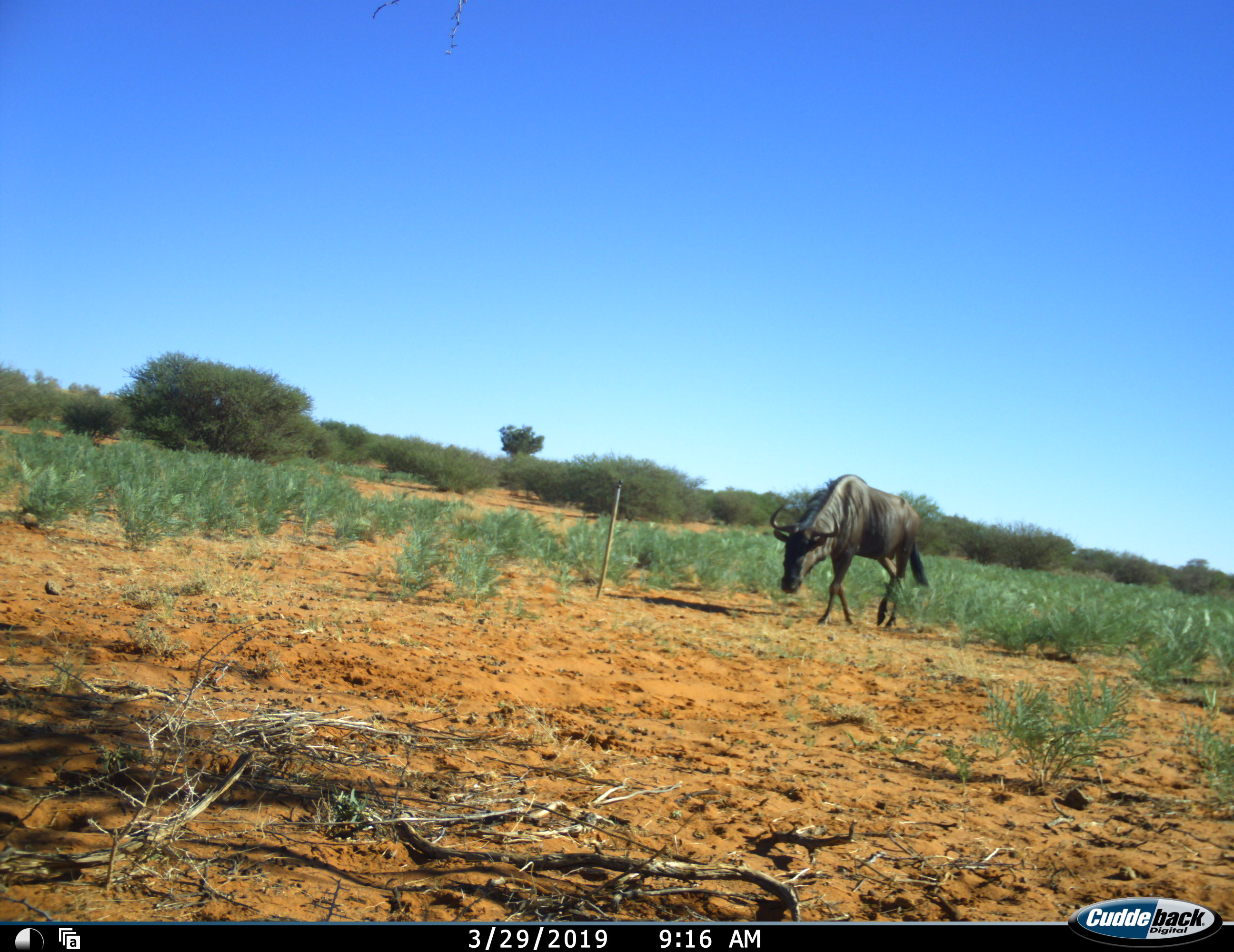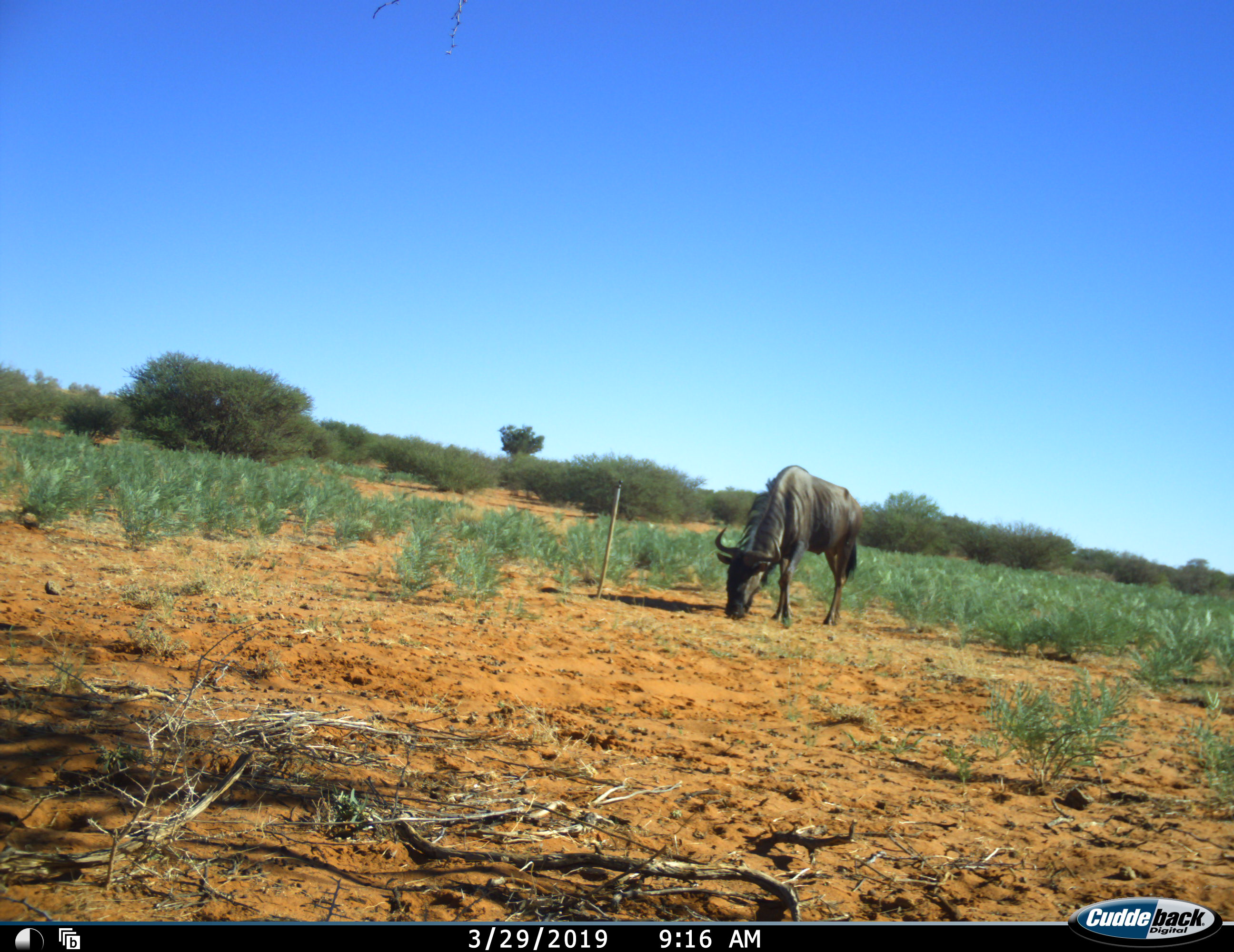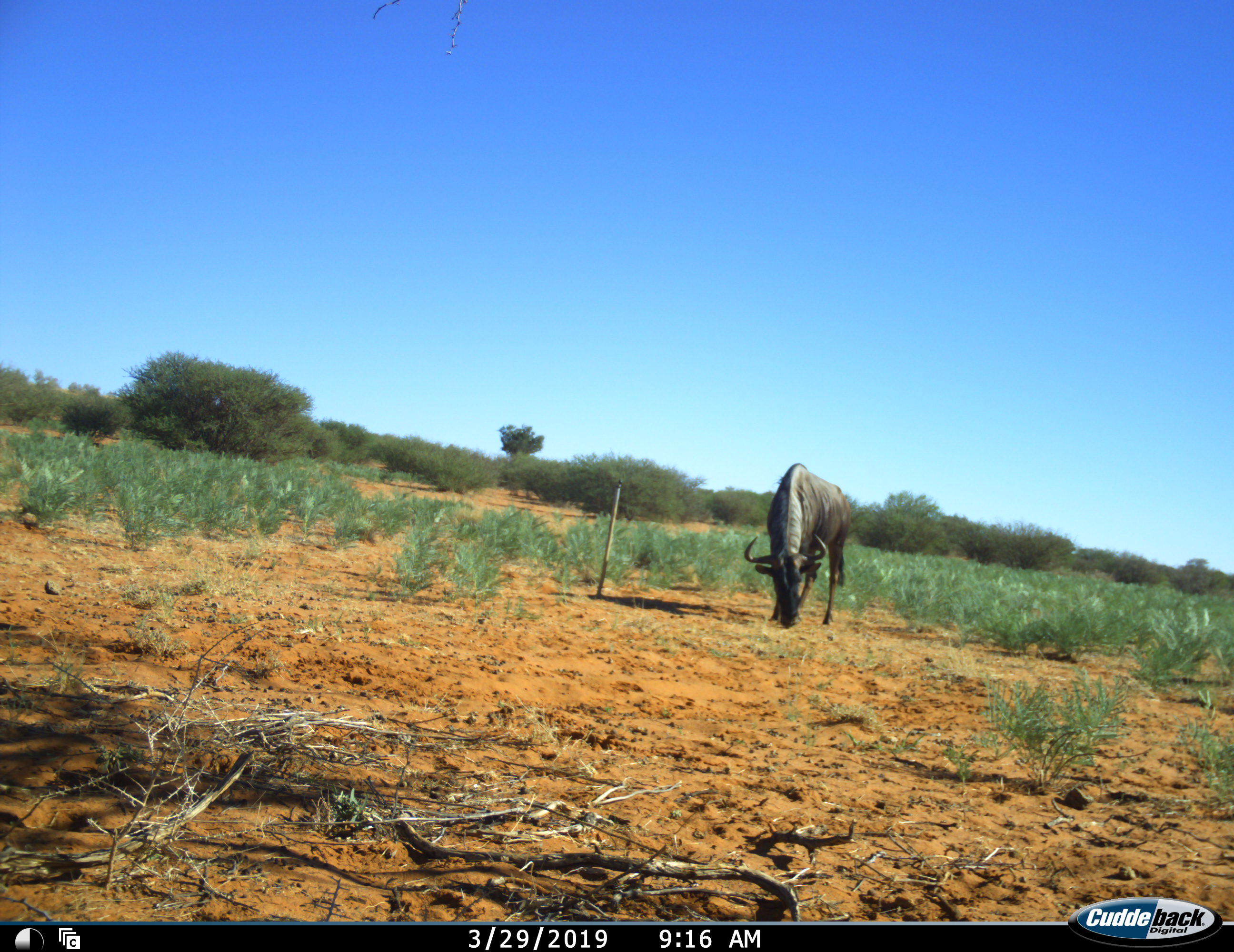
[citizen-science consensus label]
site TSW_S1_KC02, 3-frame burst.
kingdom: Animalia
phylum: Chordata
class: Mammalia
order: Artiodactyla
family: Bovidae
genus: Connochaetes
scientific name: Connochaetes taurinus taurinus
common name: blue wildebeest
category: wildebeestblue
Wildebeestblue (blue wildebeest) (Connochaetes taurinus taurinus), count 1. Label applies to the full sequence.